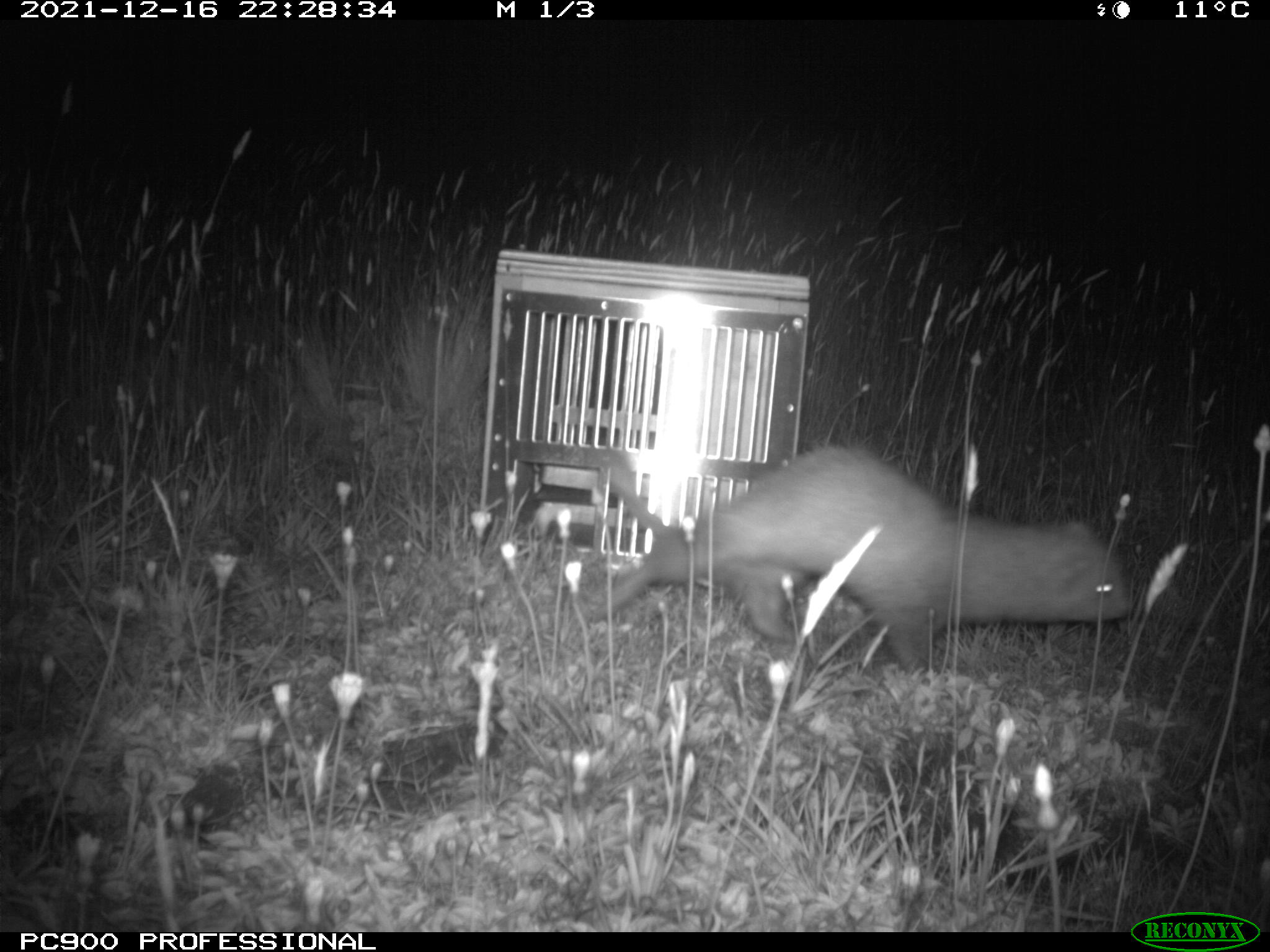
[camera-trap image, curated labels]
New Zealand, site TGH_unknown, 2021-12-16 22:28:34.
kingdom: Animalia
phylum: Chordata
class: Mammalia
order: Carnivora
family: Mustelidae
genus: Mustela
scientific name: Mustela furo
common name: ferret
Ferret (Mustela furo).